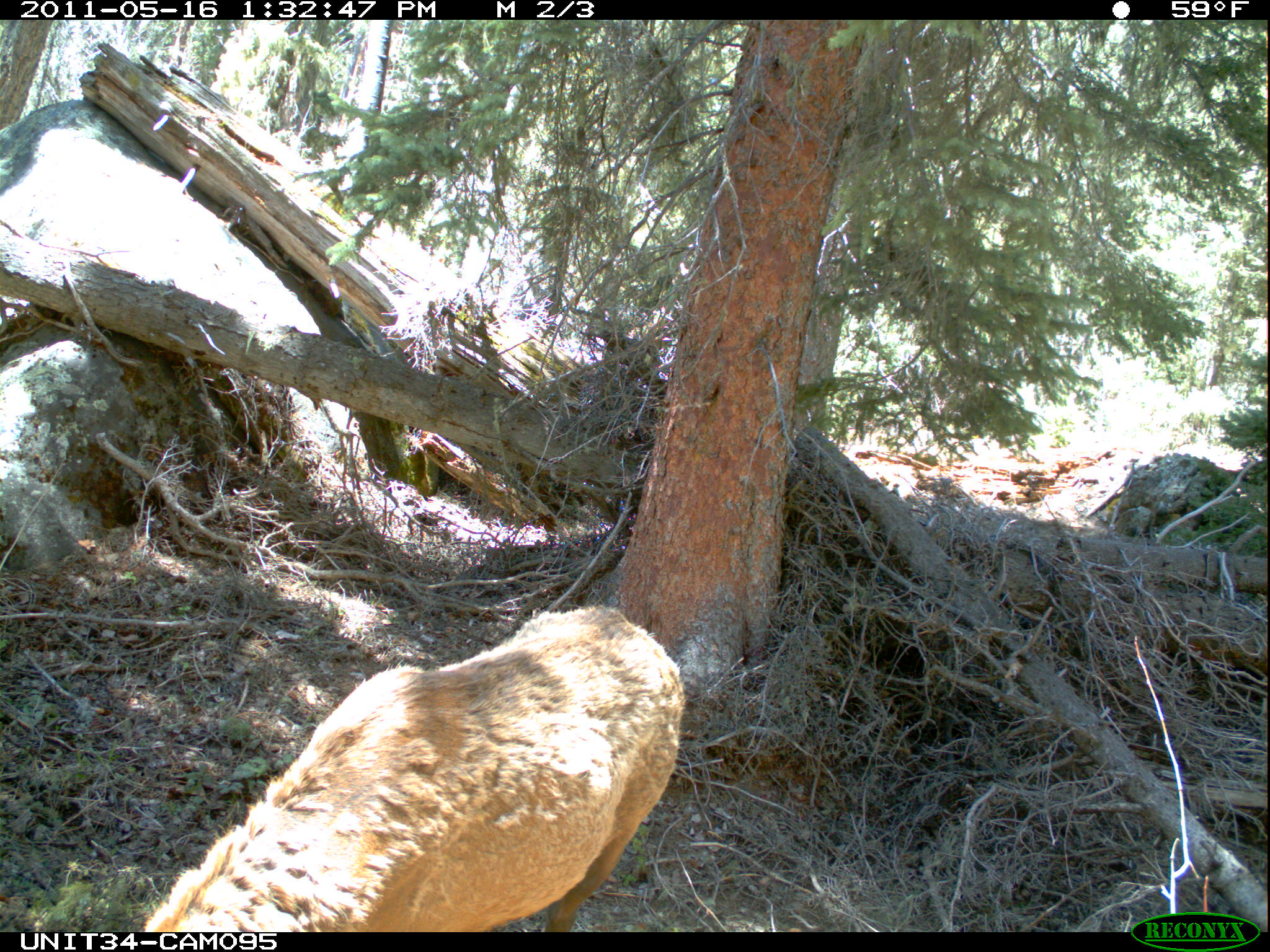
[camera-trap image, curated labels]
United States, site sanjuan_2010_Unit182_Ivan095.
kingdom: Animalia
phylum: Chordata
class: Mammalia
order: Artiodactyla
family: Cervidae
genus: Cervus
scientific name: Cervus elaphus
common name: red deer